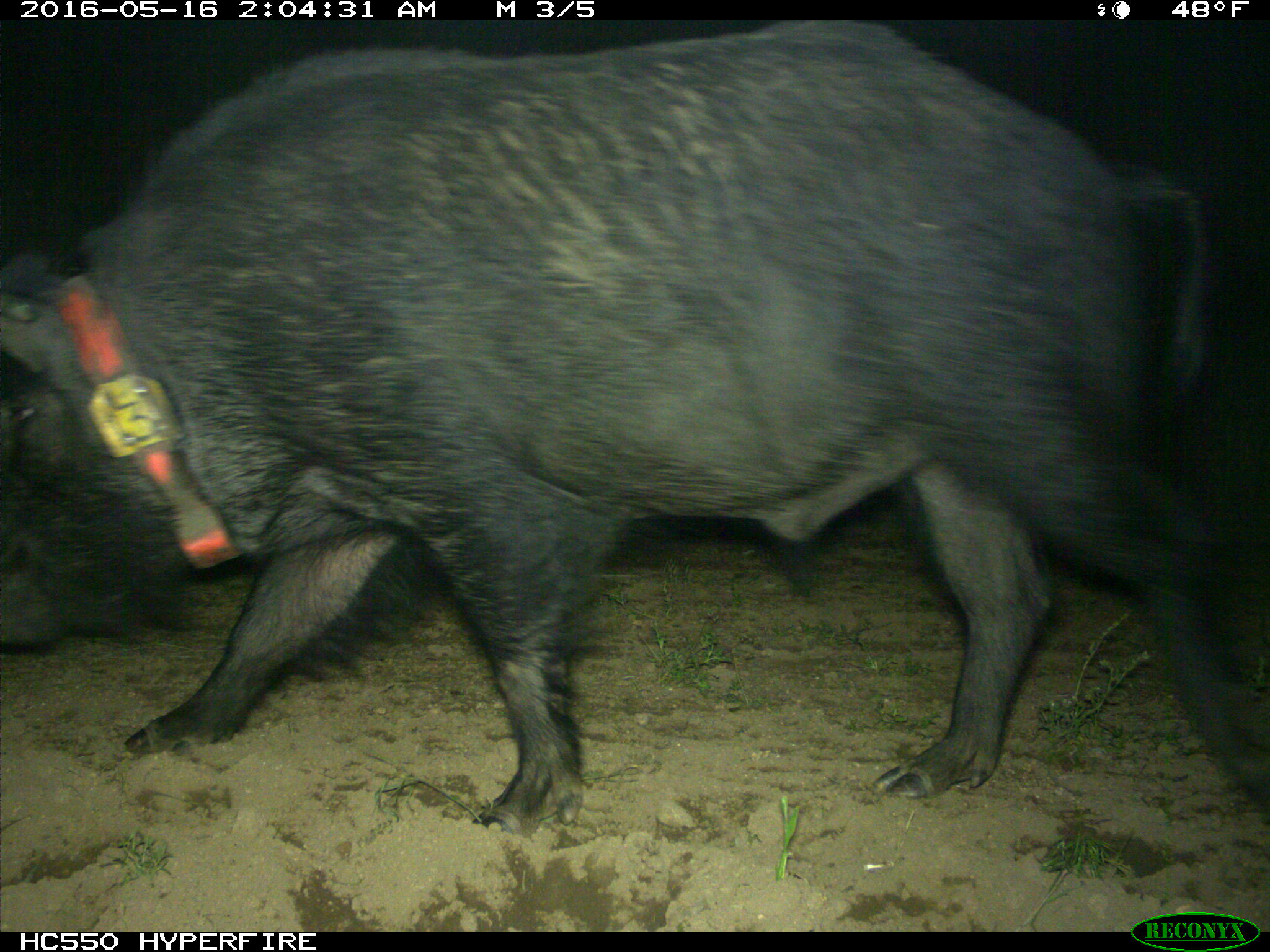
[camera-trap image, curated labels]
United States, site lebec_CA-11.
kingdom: Animalia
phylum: Chordata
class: Mammalia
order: Artiodactyla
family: Suidae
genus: Sus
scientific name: Sus scrofa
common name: wild boar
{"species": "Sus scrofa (wild boar)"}